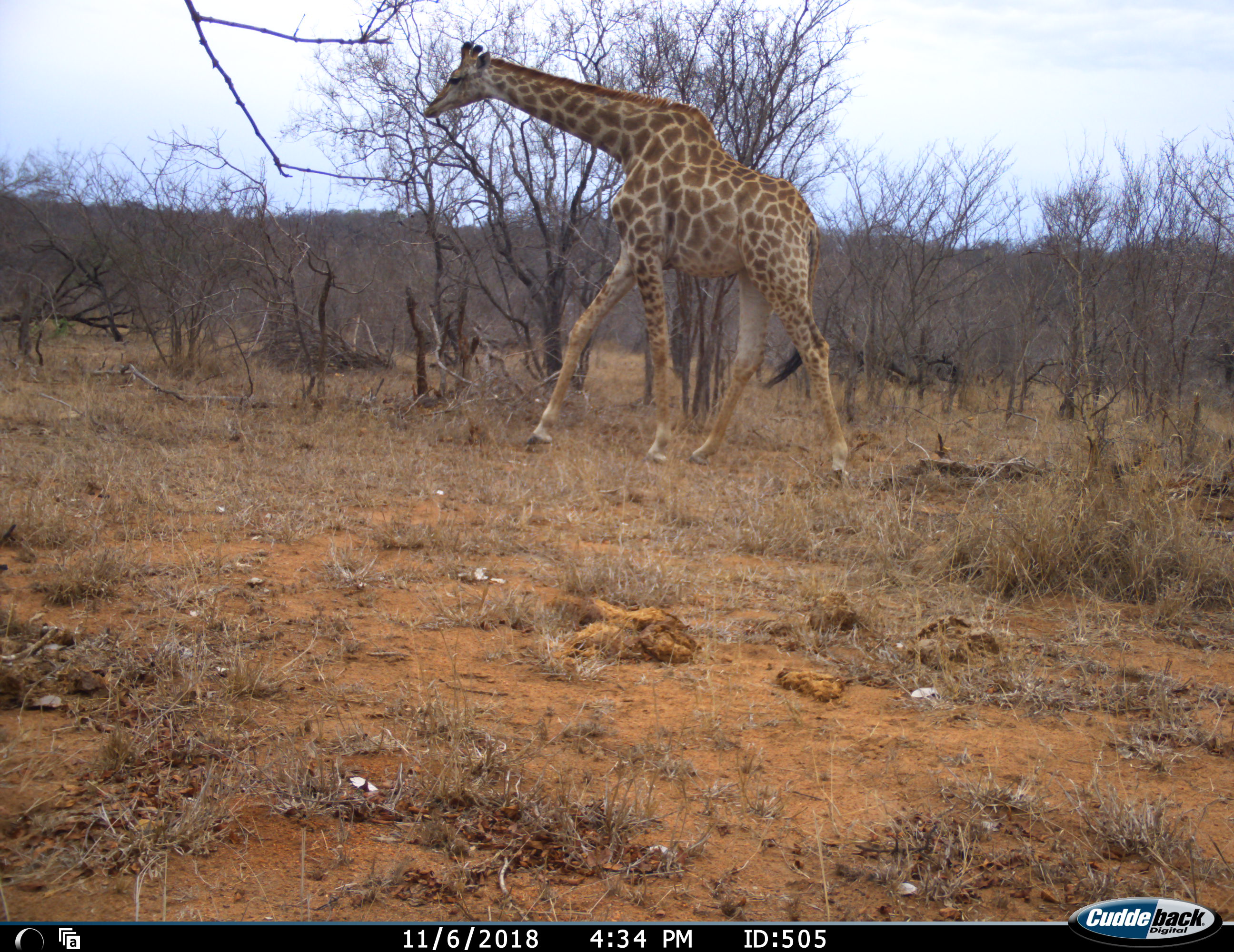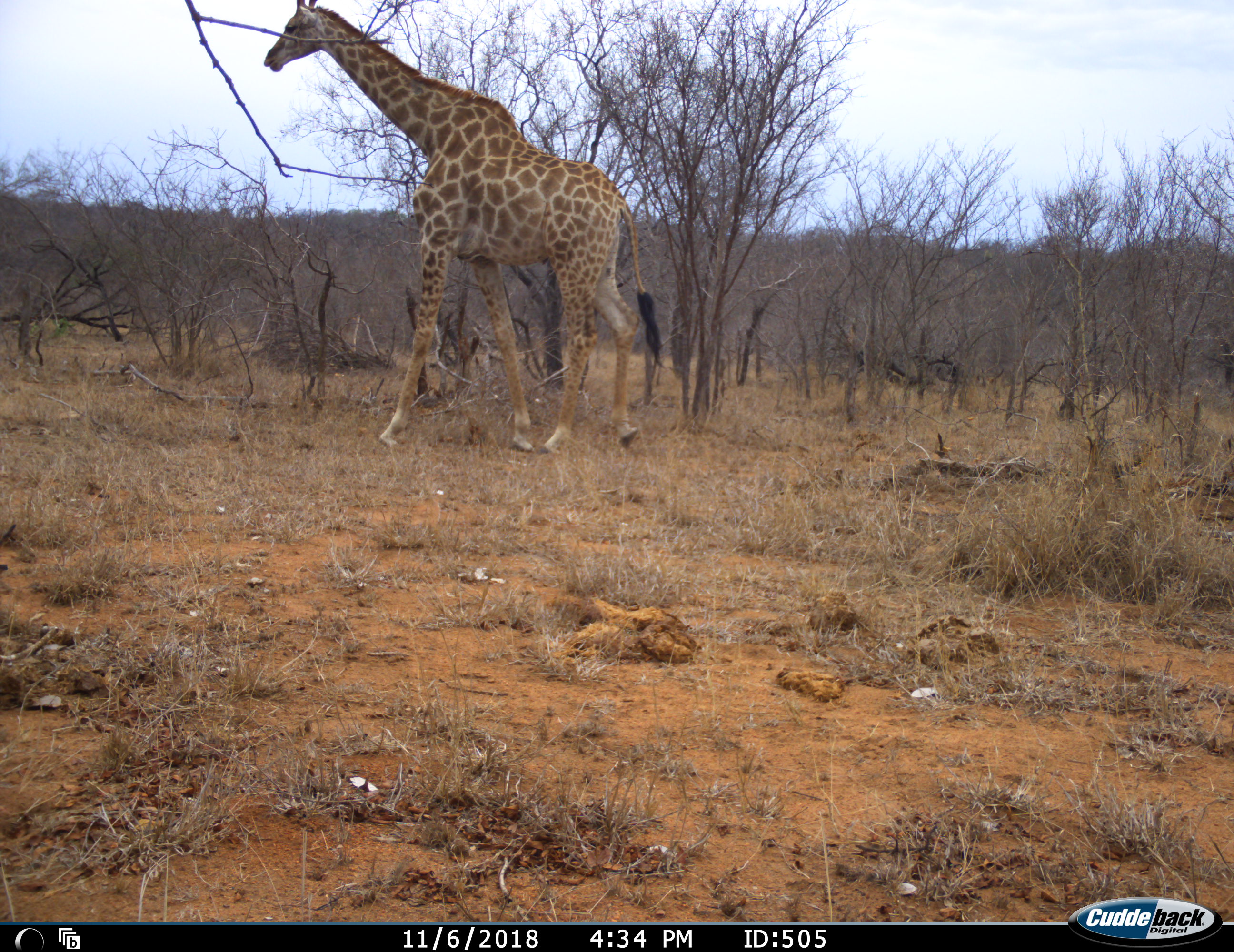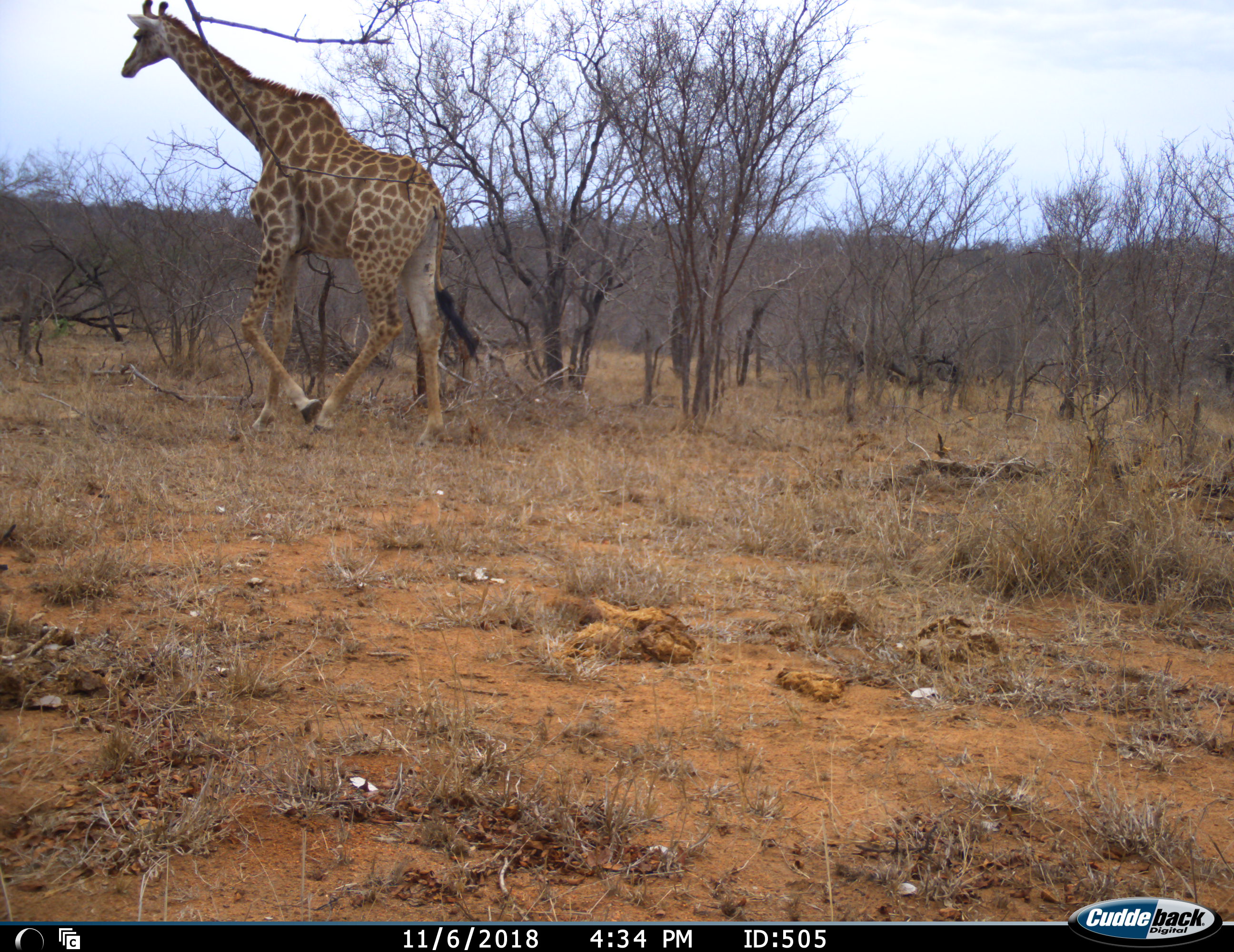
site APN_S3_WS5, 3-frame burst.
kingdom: Animalia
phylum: Chordata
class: Mammalia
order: Artiodactyla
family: Giraffidae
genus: Giraffa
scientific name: Giraffa camelopardalis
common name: giraffe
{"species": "giraffe (Giraffa camelopardalis)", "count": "1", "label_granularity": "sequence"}